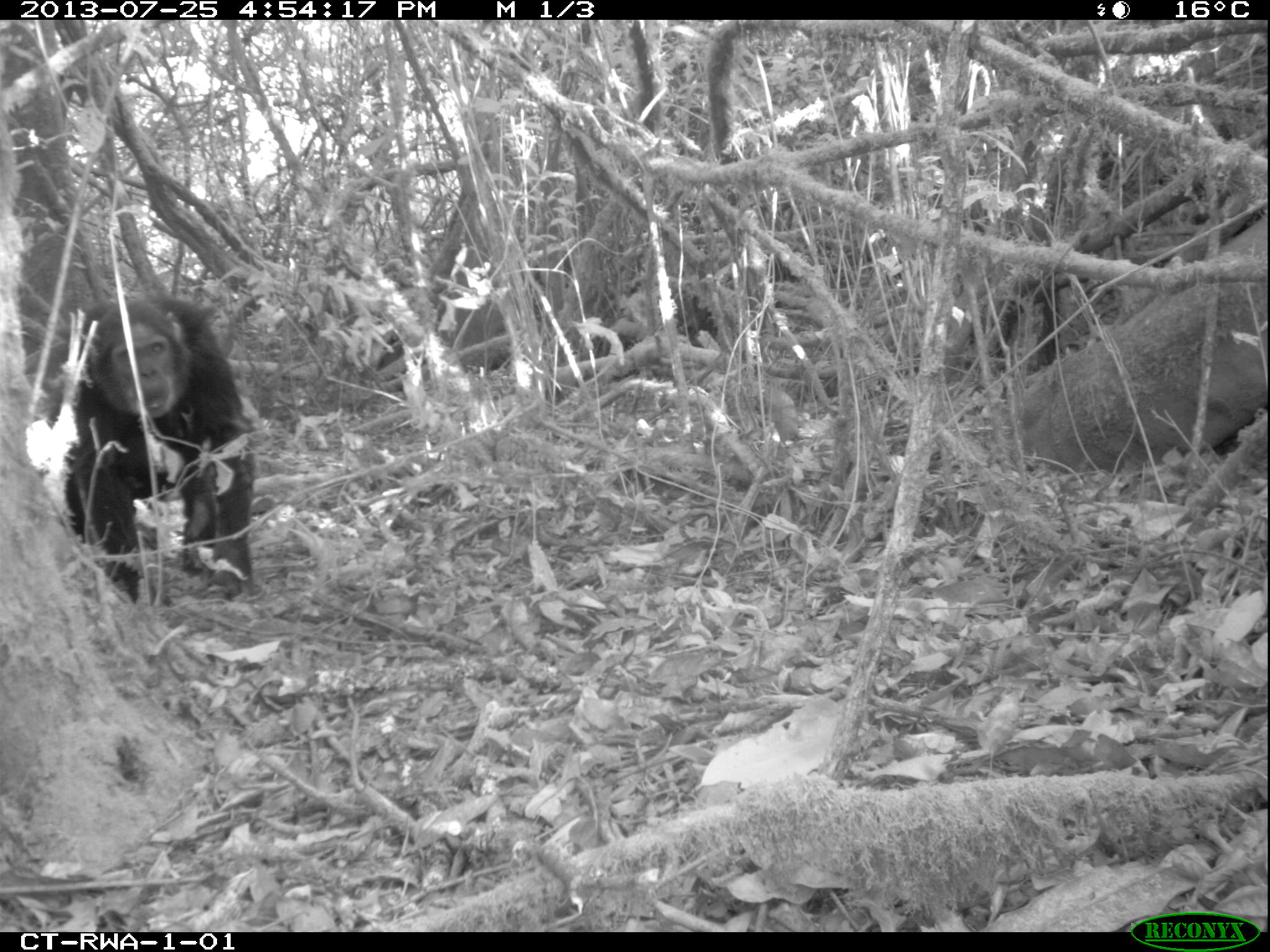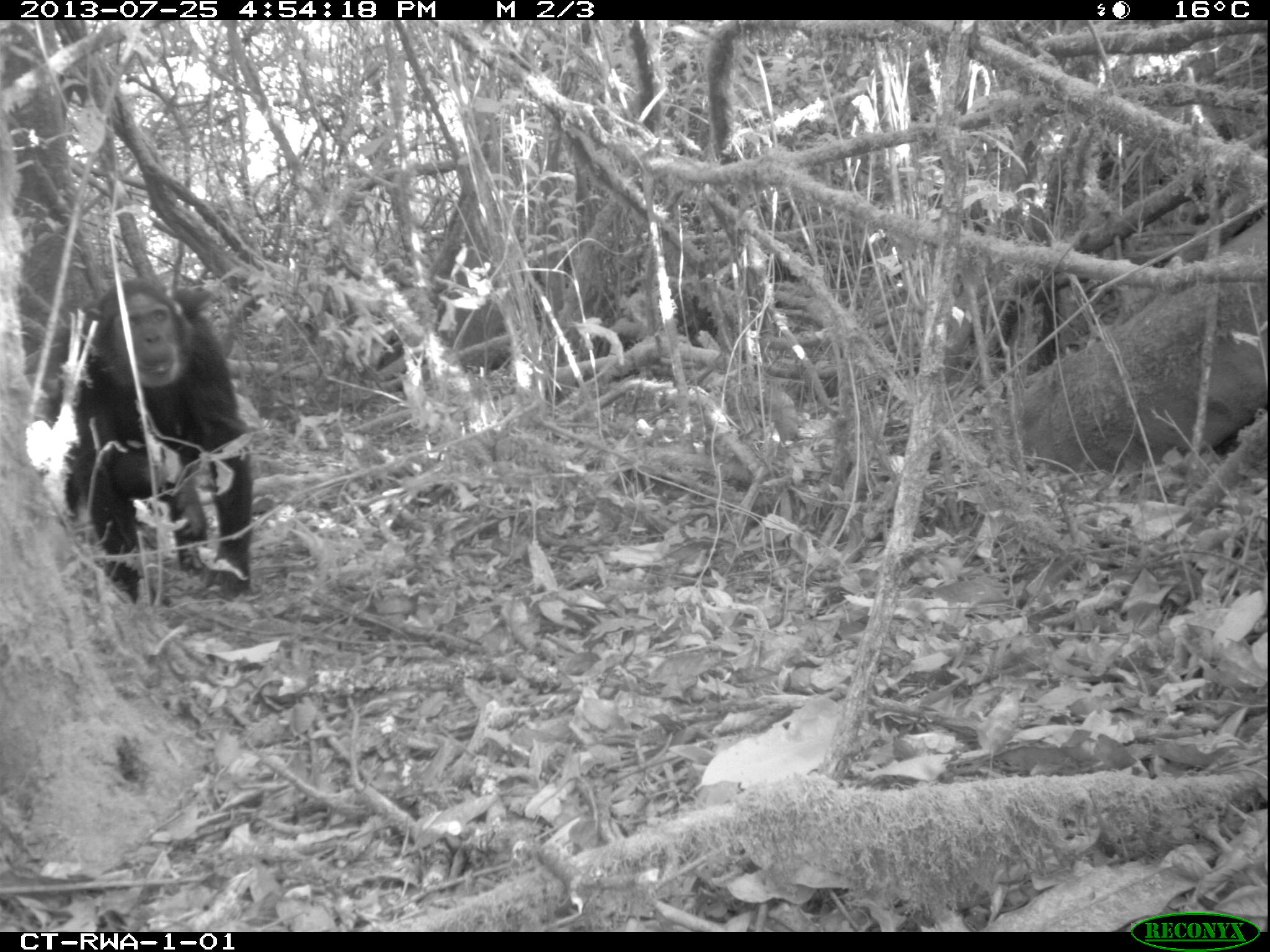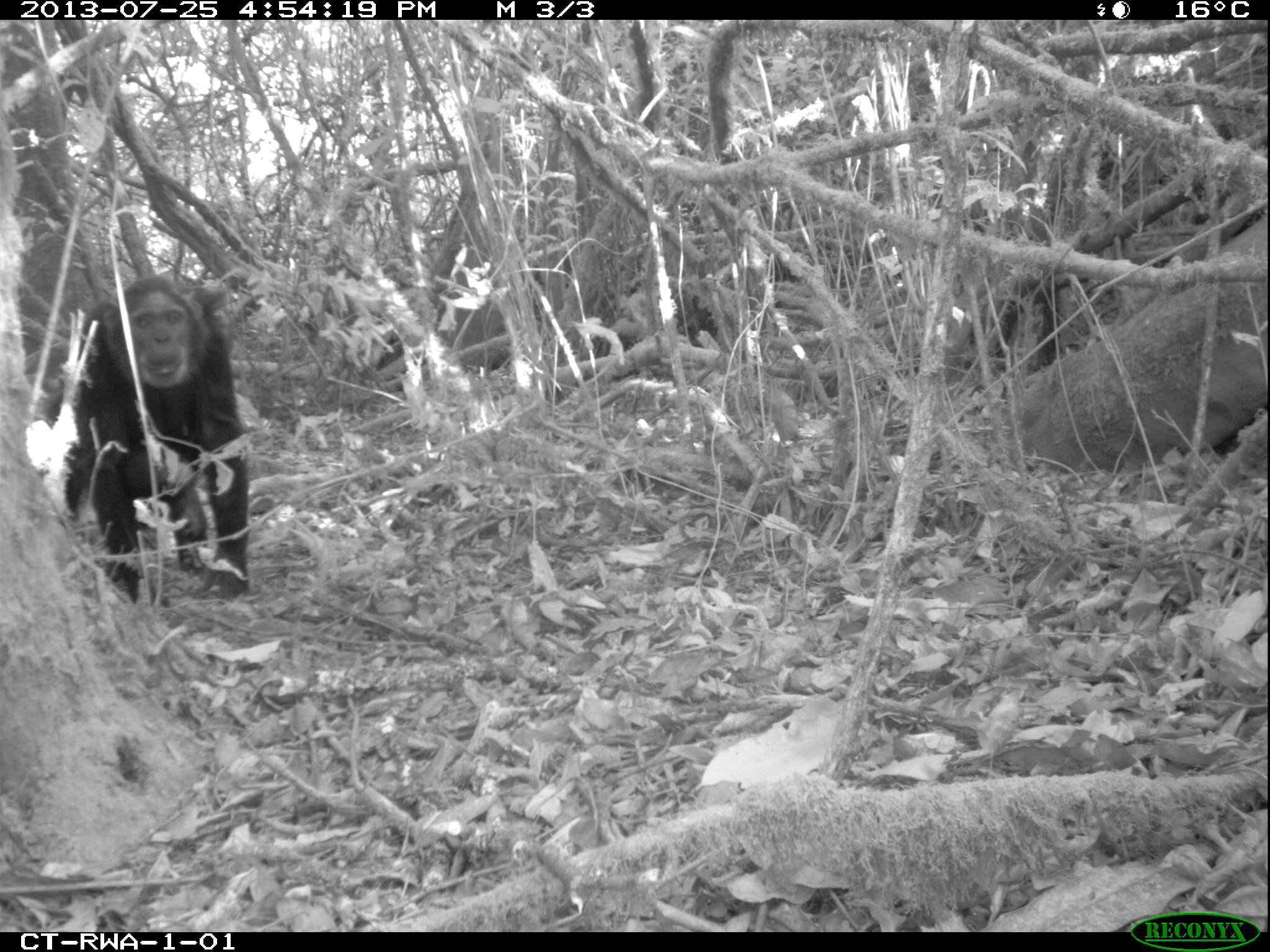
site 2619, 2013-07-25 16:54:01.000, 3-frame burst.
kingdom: Animalia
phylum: Chordata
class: Mammalia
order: Primates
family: Hominidae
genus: Pan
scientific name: Pan troglodytes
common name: chimpanzee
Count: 1.